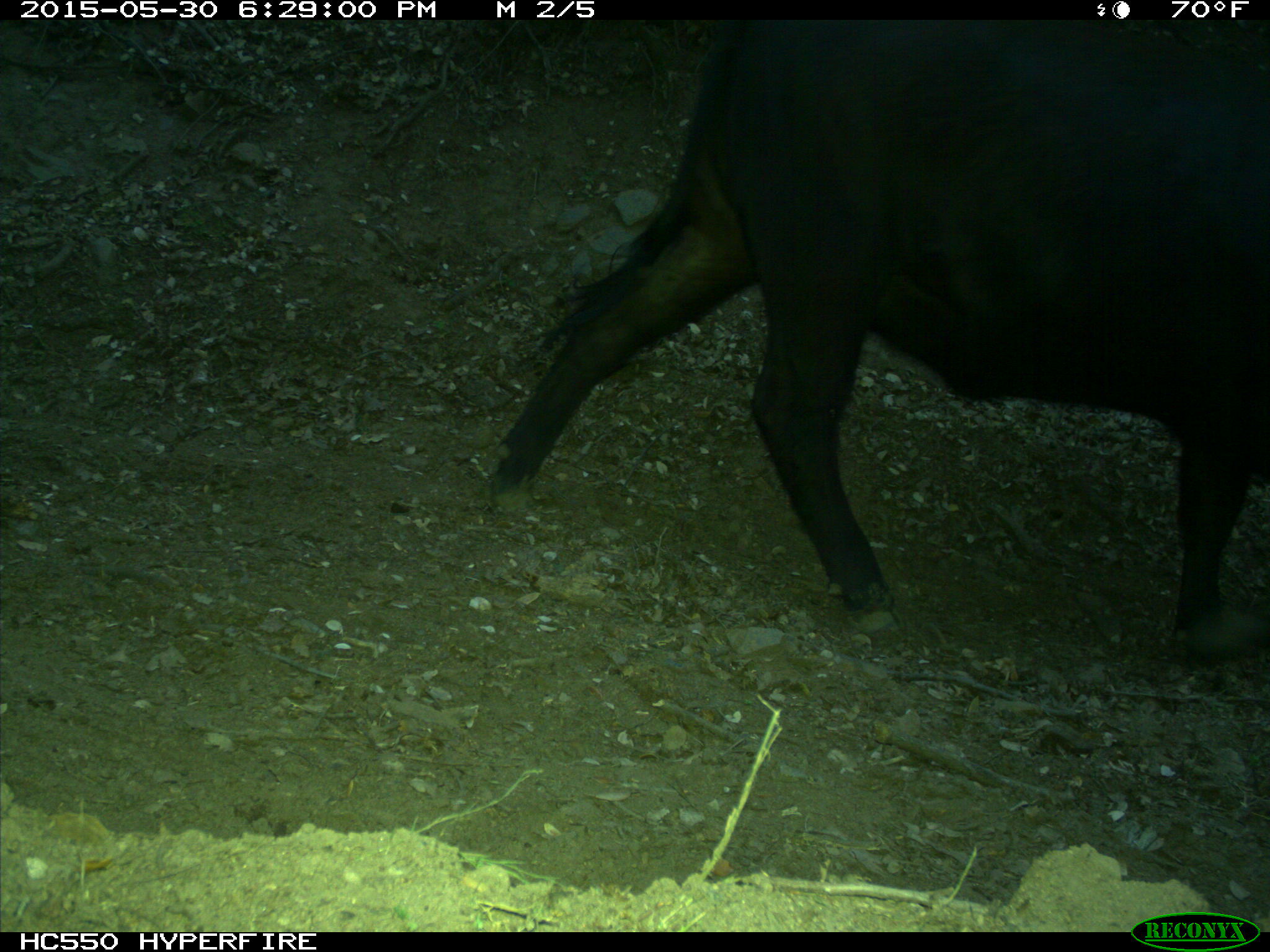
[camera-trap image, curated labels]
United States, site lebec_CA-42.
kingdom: Animalia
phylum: Chordata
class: Mammalia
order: Artiodactyla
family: Bovidae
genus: Bos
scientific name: Bos taurus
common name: domestic cow